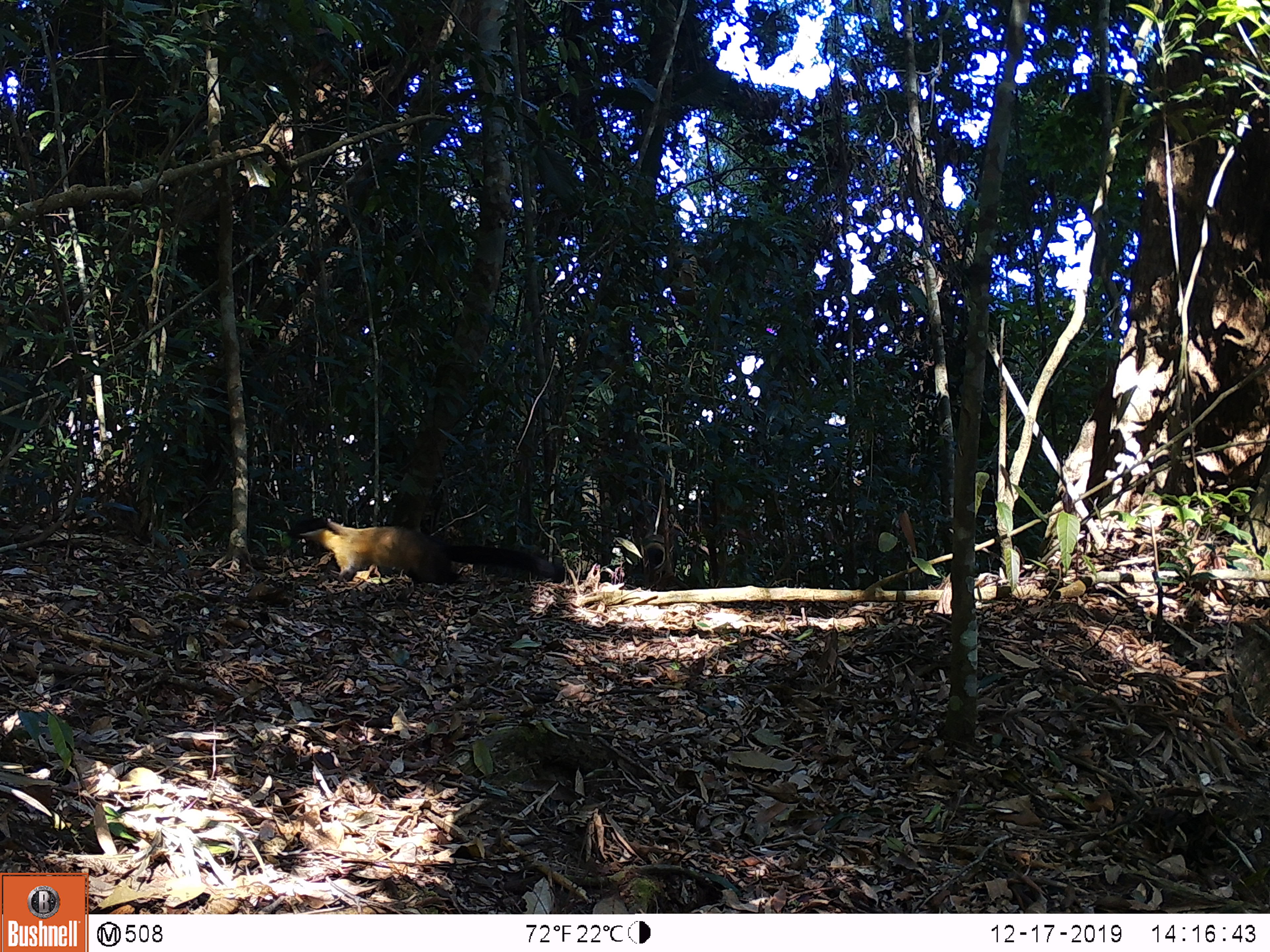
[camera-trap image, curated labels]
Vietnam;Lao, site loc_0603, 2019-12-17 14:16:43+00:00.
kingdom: Animalia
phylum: Chordata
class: Mammalia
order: Carnivora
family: Mustelidae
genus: Martes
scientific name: Martes flavigula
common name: yellow-throated marten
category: yellow throated marten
Yellow throated marten (yellow-throated marten) (Martes flavigula). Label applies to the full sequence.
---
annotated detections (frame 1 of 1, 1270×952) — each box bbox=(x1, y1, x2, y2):
yellow throated marten: bbox=(283, 516, 569, 579)